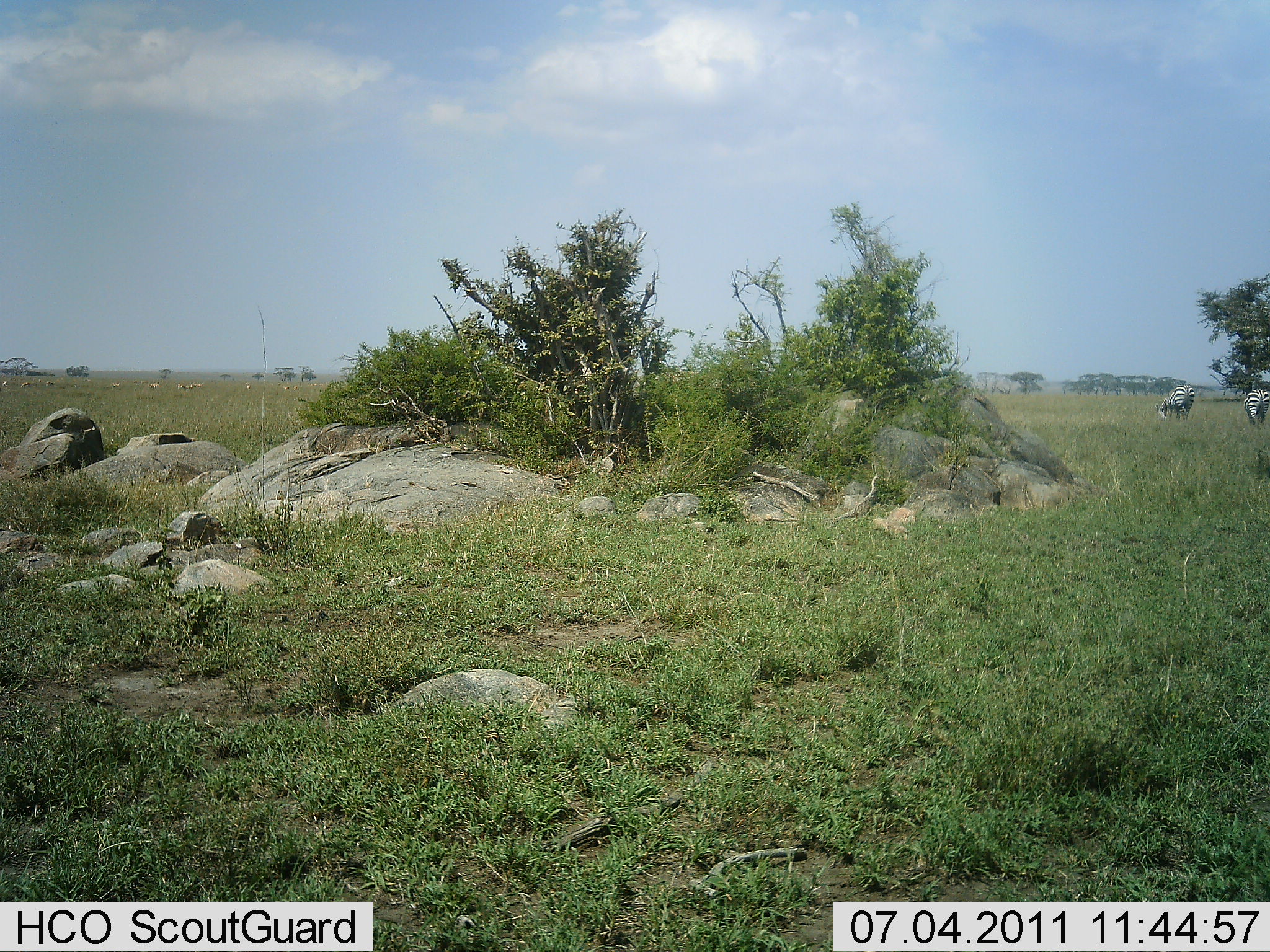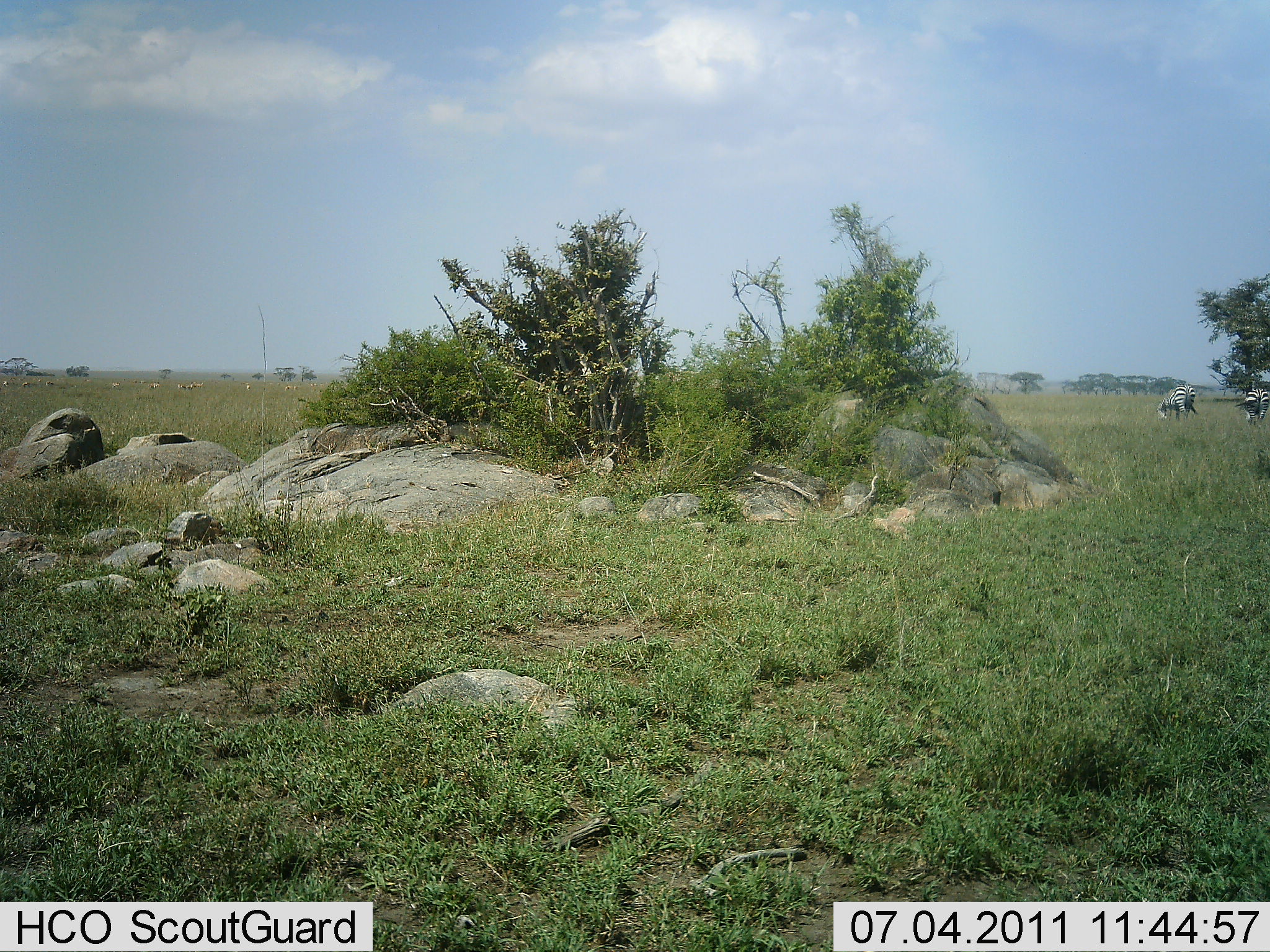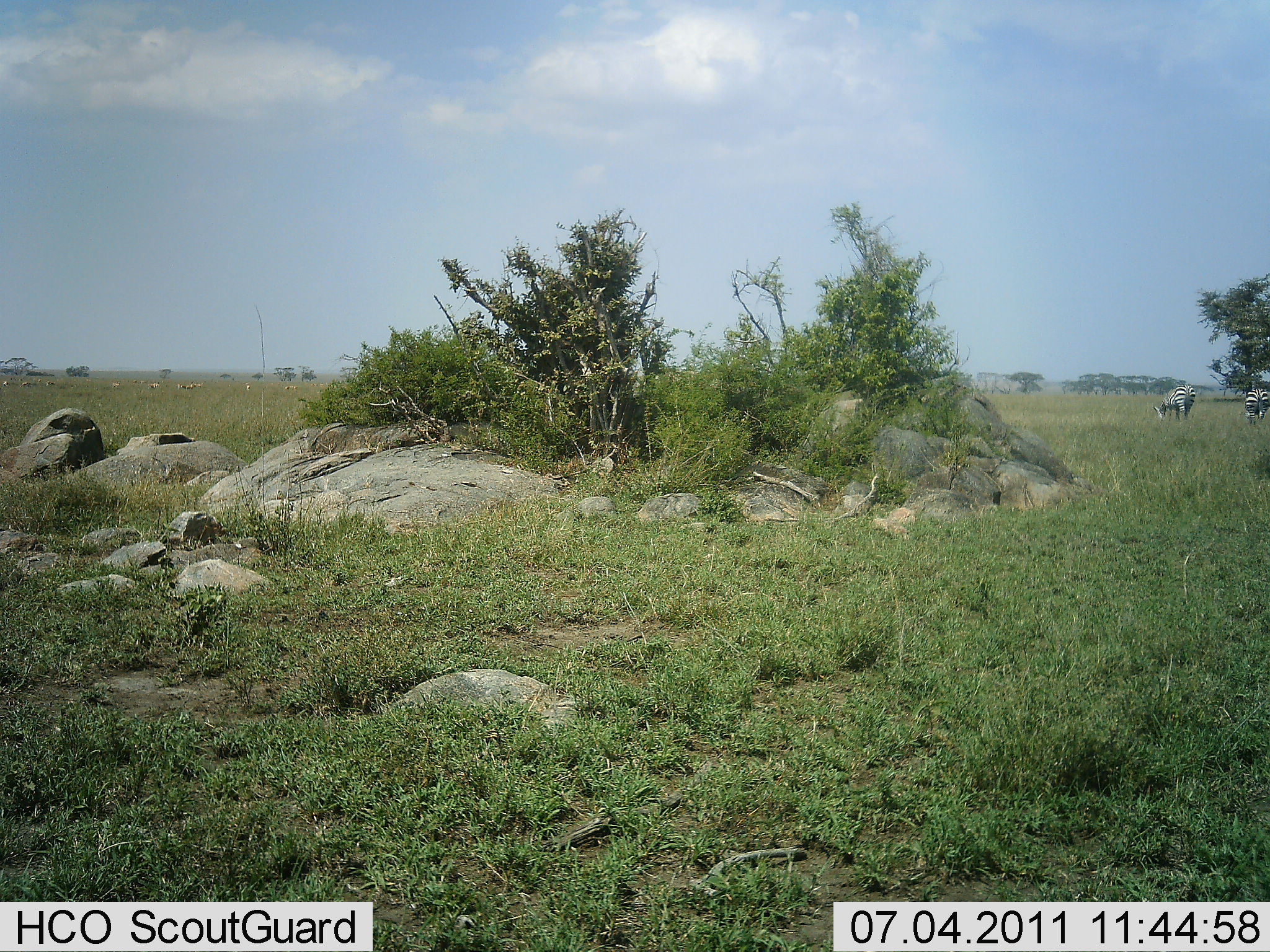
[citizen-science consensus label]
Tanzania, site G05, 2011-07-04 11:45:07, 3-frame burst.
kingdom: Animalia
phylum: Chordata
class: Mammalia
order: Perissodactyla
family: Equidae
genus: Equus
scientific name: Equus quagga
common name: plains zebra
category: zebra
Zebra (plains zebra) (Equus quagga), count 2. Behavior (volunteer vote fractions): standing 42%, resting 0%, moving 17%, interacting 0%. Young present (vote fraction): 0%. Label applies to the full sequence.